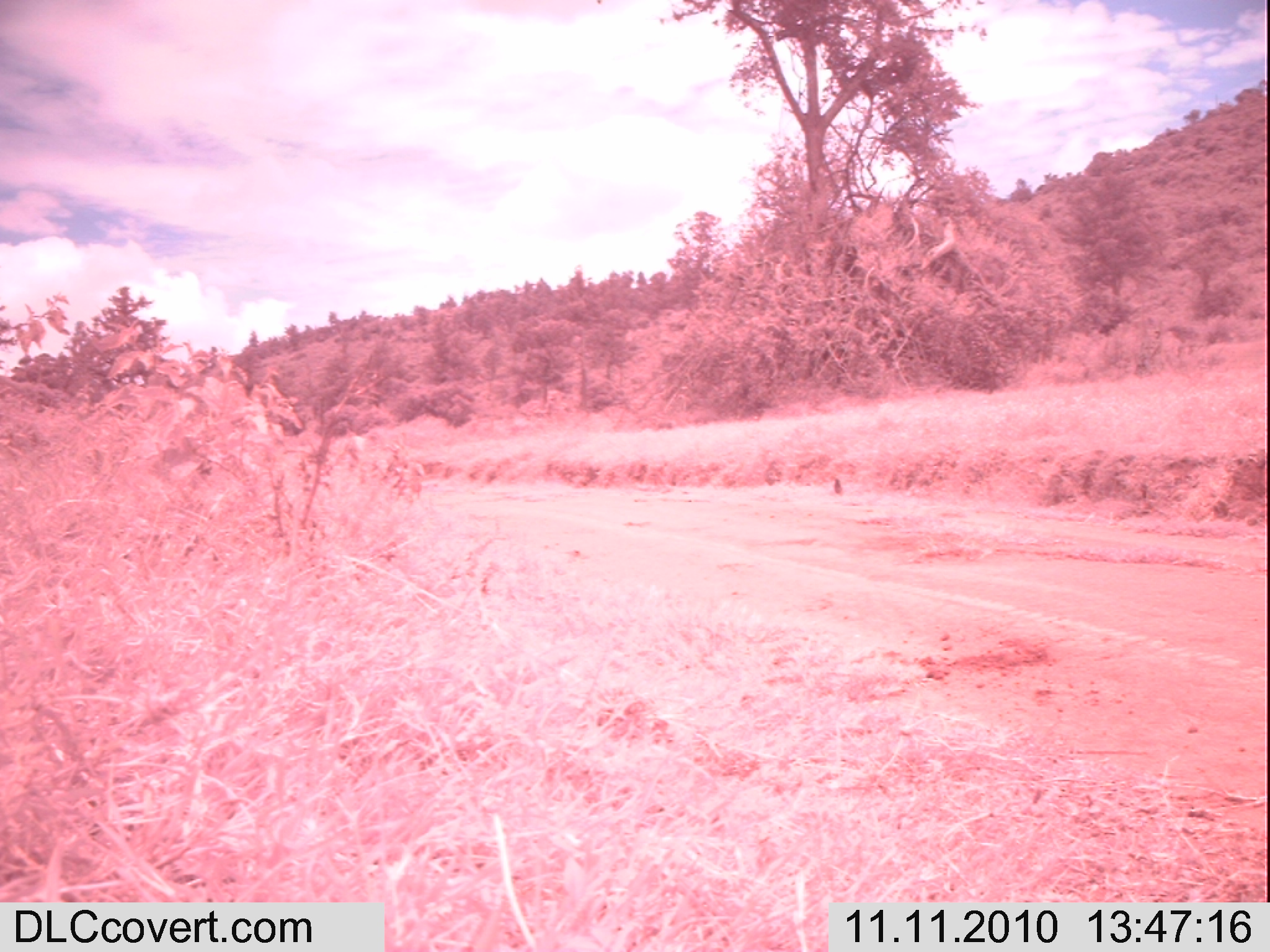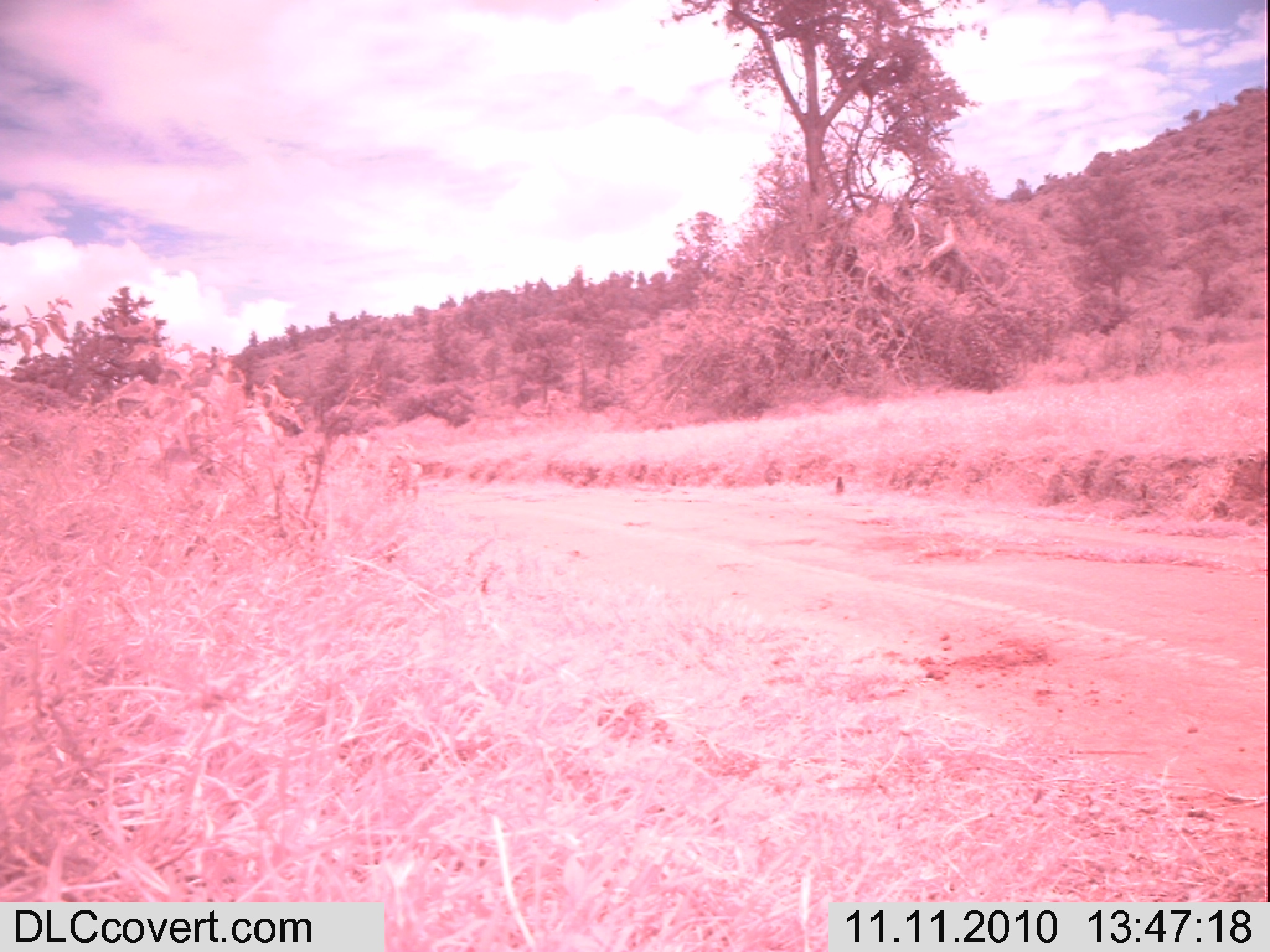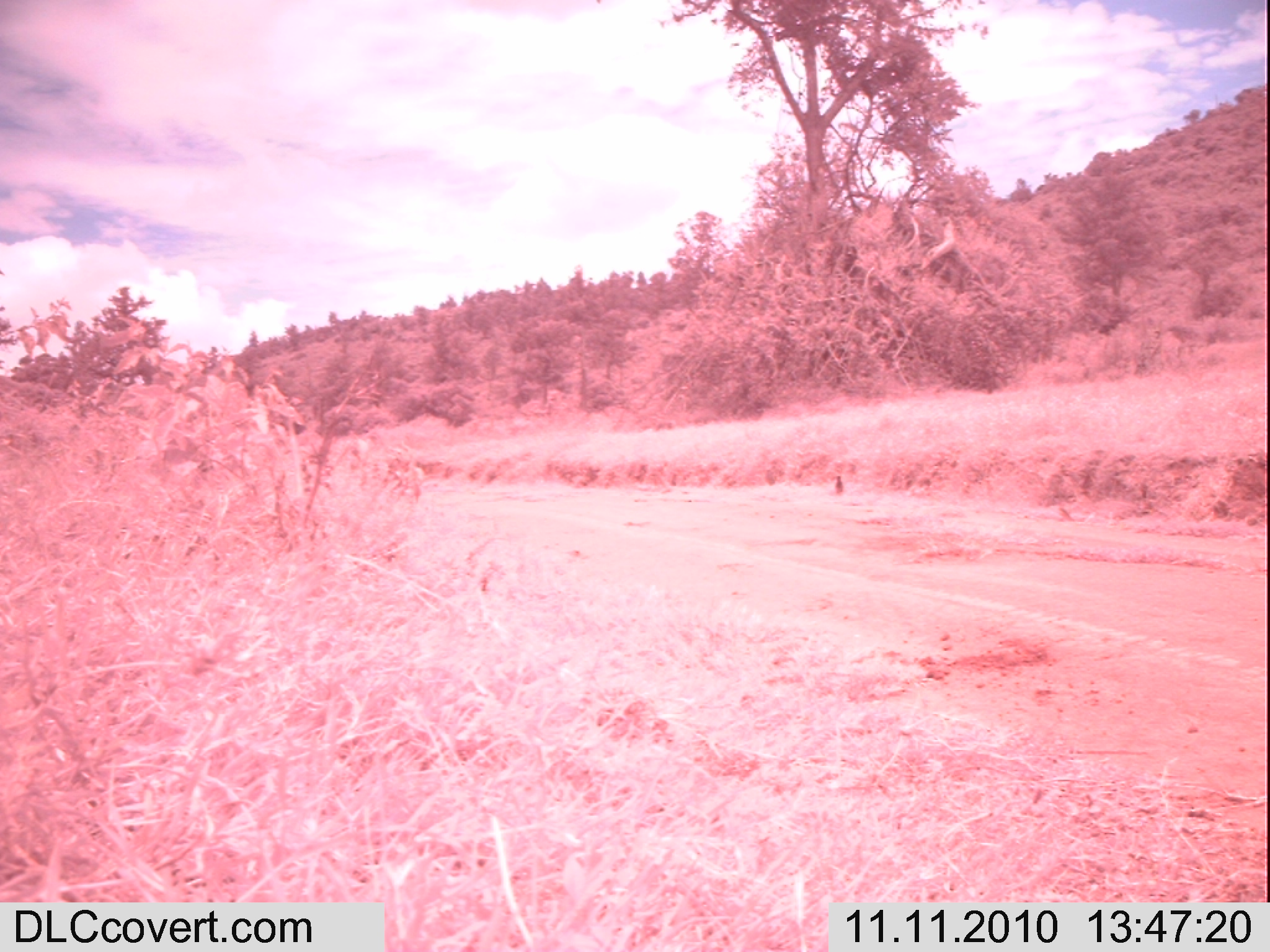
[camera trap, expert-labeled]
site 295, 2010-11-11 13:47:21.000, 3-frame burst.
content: unidentified animal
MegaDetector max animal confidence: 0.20